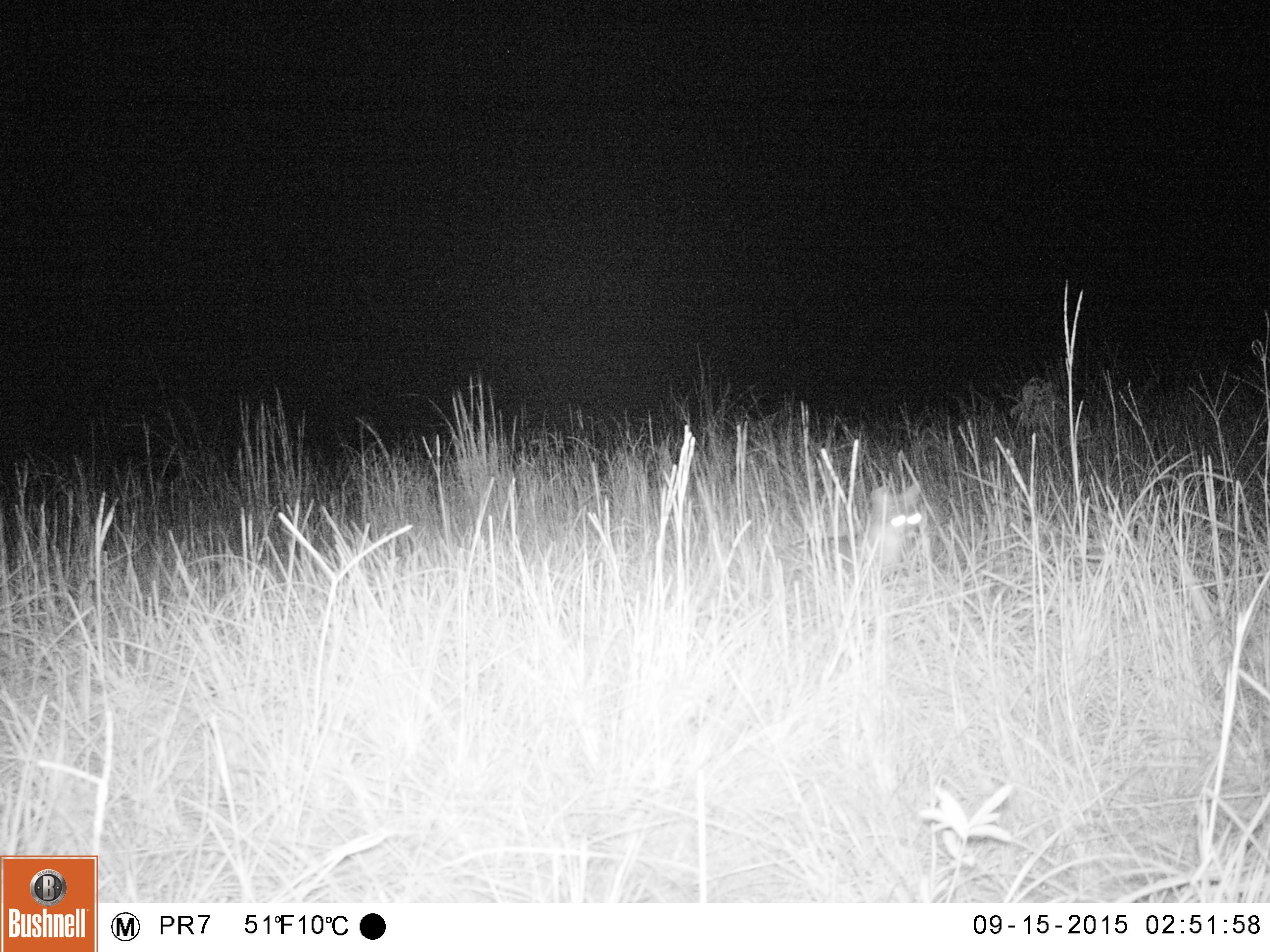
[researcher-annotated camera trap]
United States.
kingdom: Animalia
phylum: Chordata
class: Mammalia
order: Carnivora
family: Canidae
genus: Urocyon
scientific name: Urocyon cinereoargenteus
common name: gray fox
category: Grey Fox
Grey Fox (gray fox) (Urocyon cinereoargenteus).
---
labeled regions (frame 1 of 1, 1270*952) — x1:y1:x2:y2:
Grey Fox: 768:479:932:599